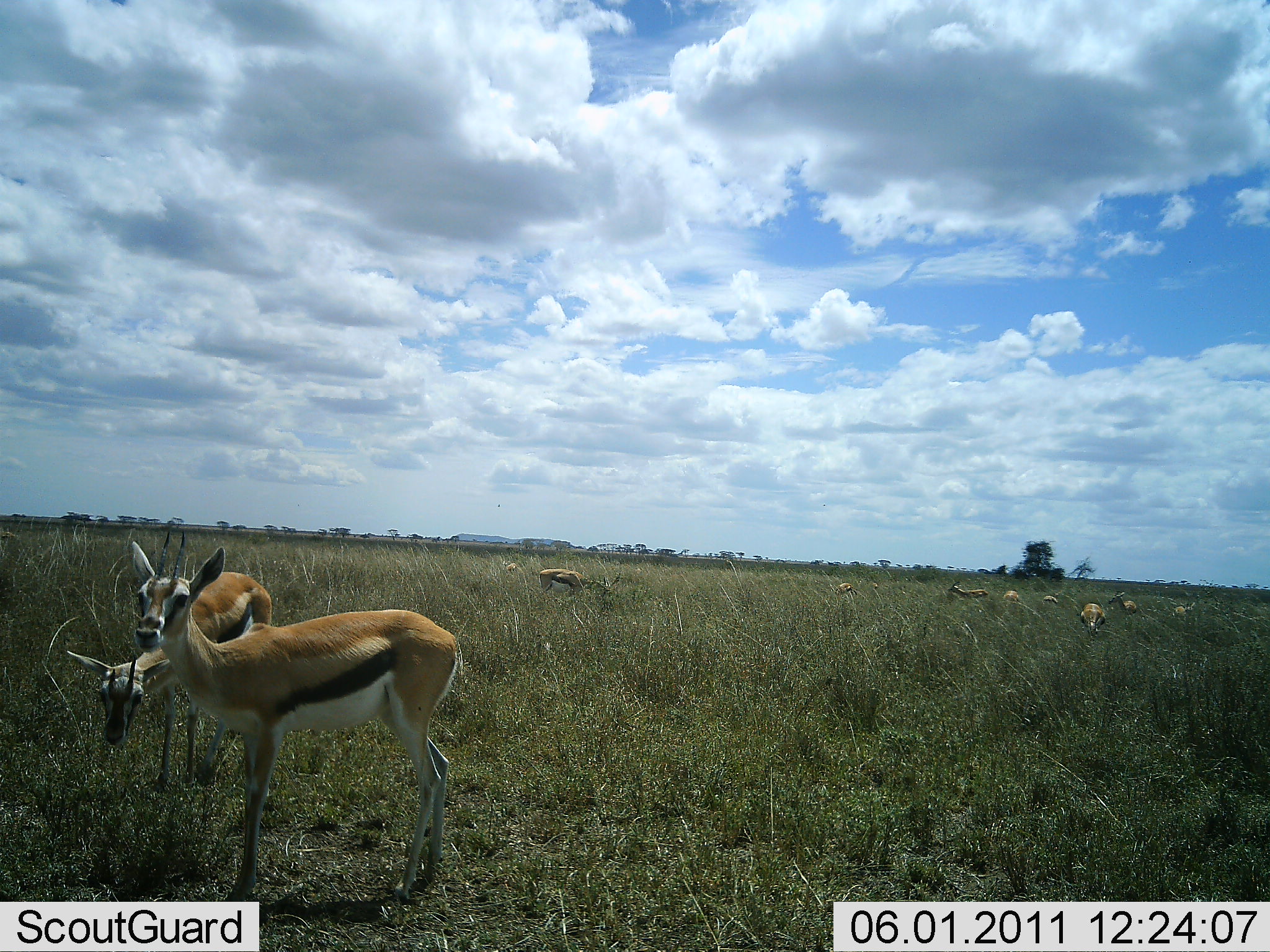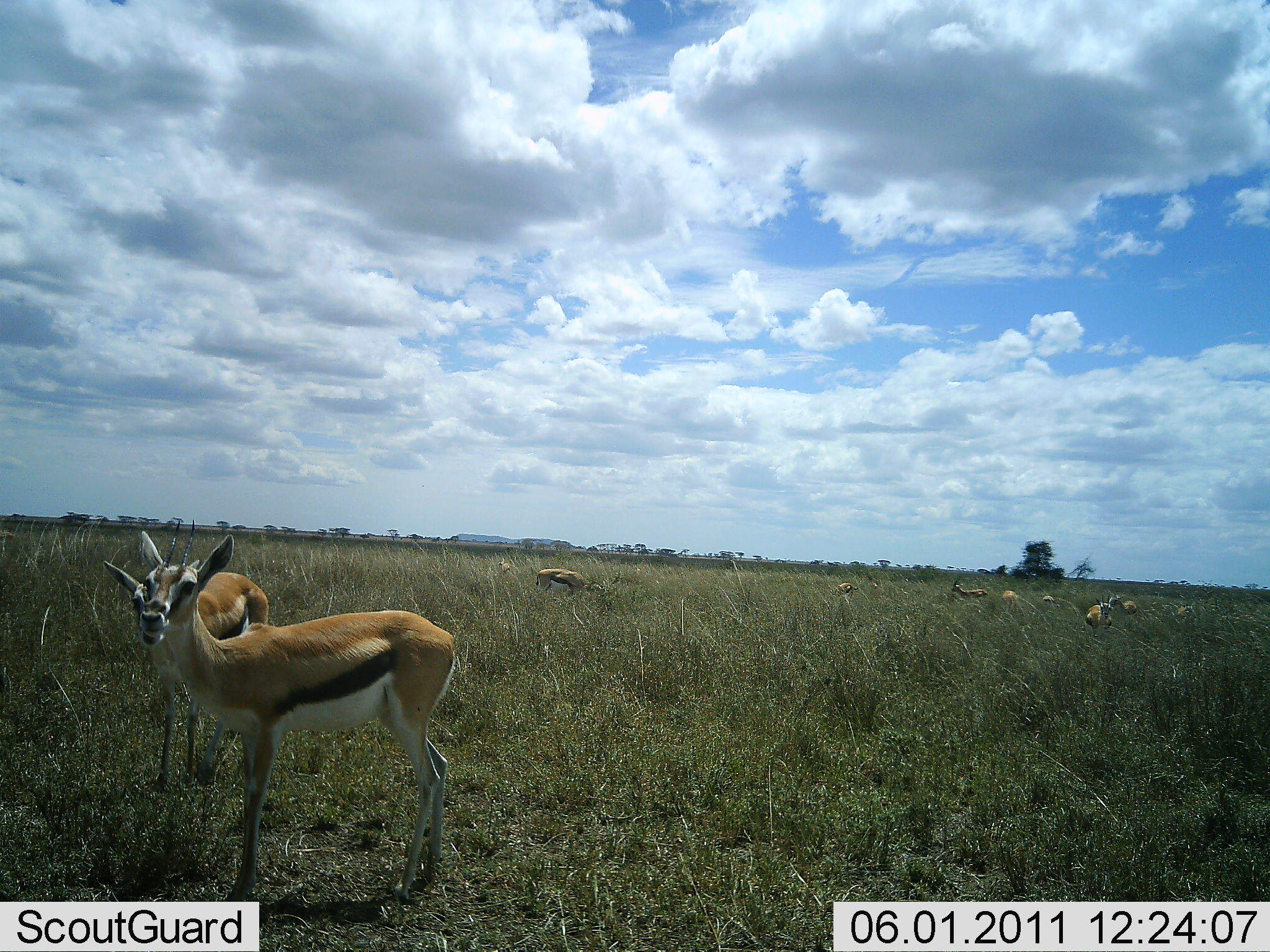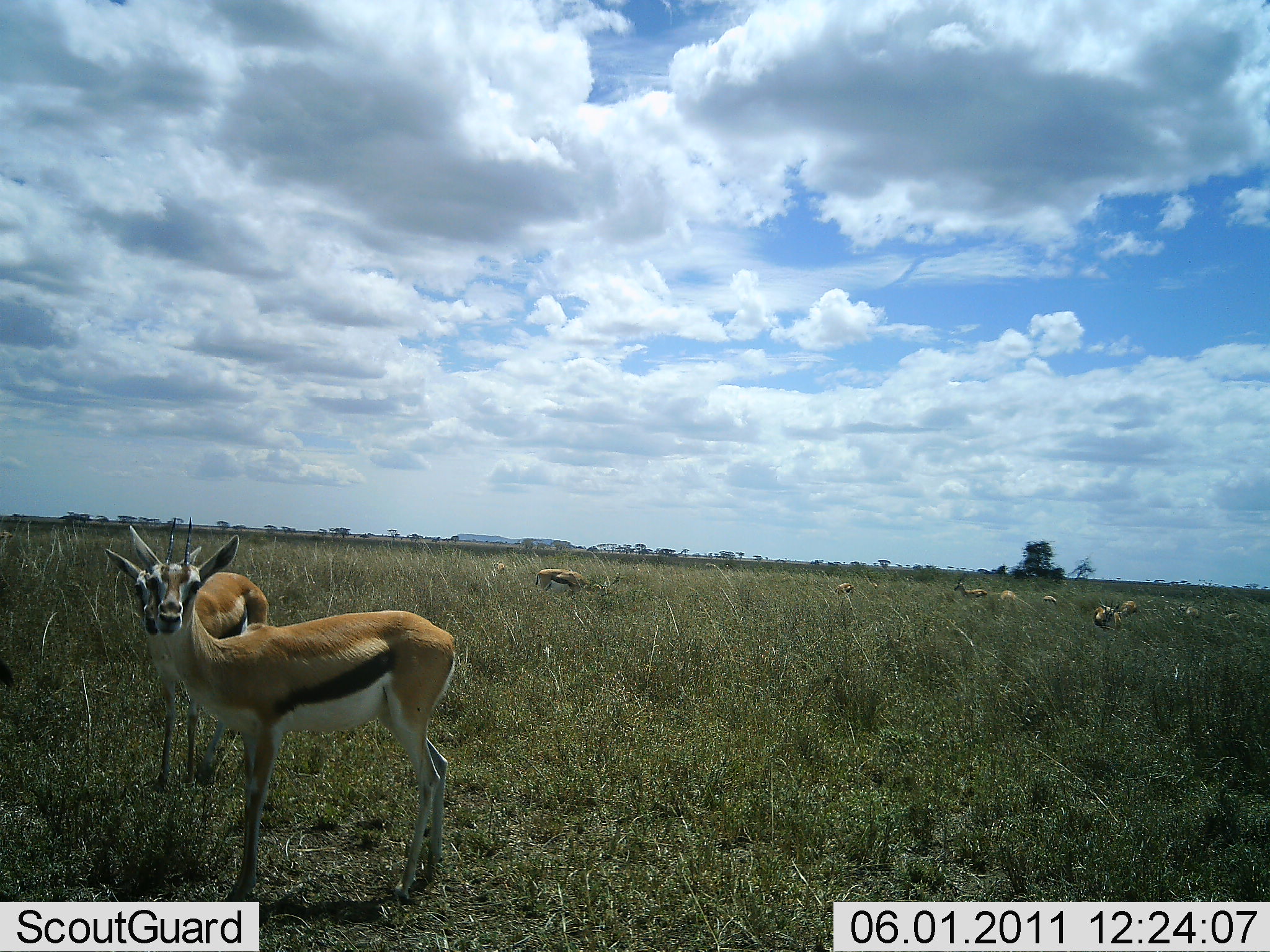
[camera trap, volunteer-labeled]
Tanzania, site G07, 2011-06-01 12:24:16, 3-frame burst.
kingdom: Animalia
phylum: Chordata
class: Mammalia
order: Artiodactyla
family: Bovidae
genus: Eudorcas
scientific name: Eudorcas thomsonii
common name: thomson's gazelle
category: gazellethomsons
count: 11-50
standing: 91%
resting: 9%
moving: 9%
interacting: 0%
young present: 9%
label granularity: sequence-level